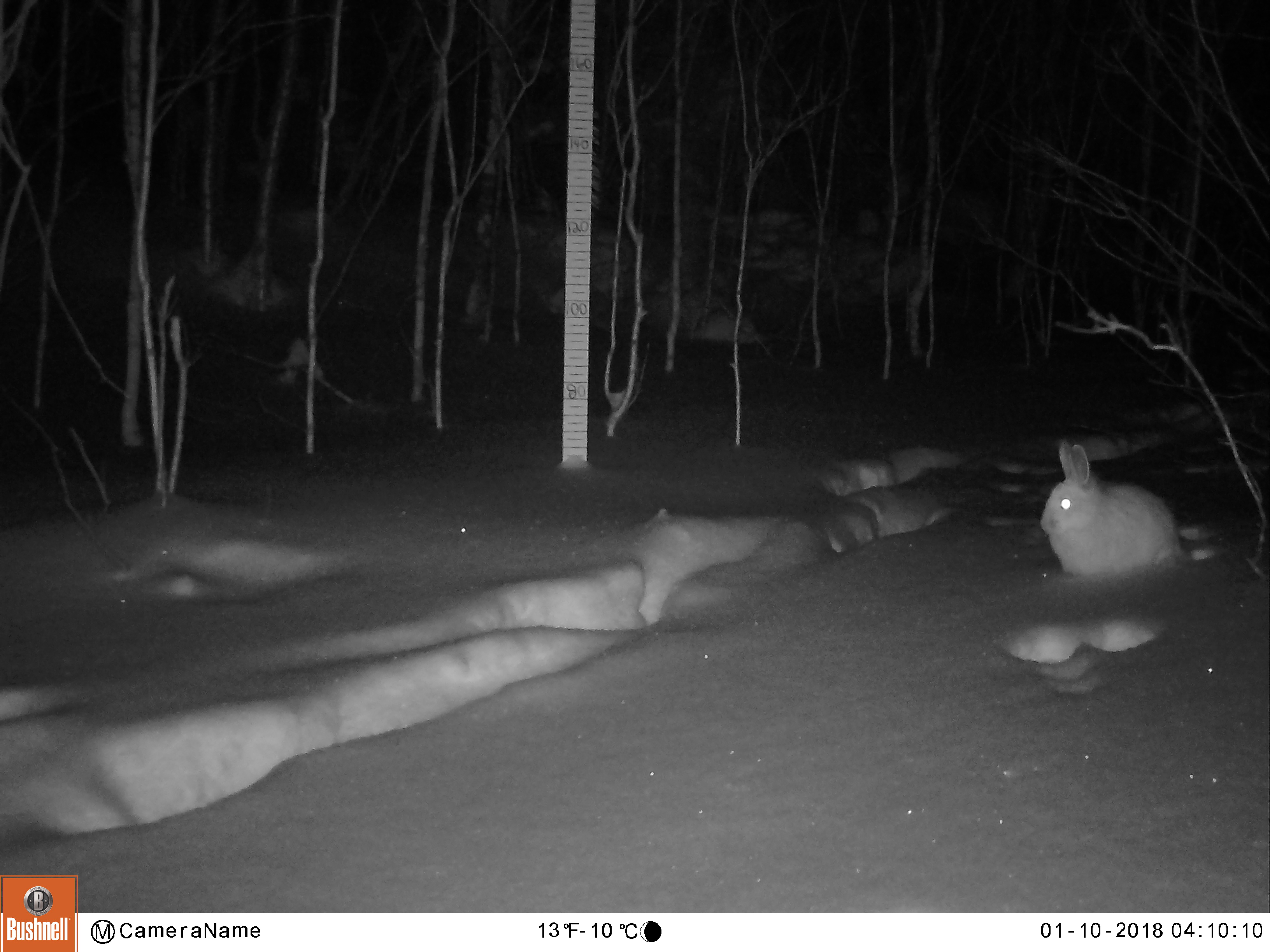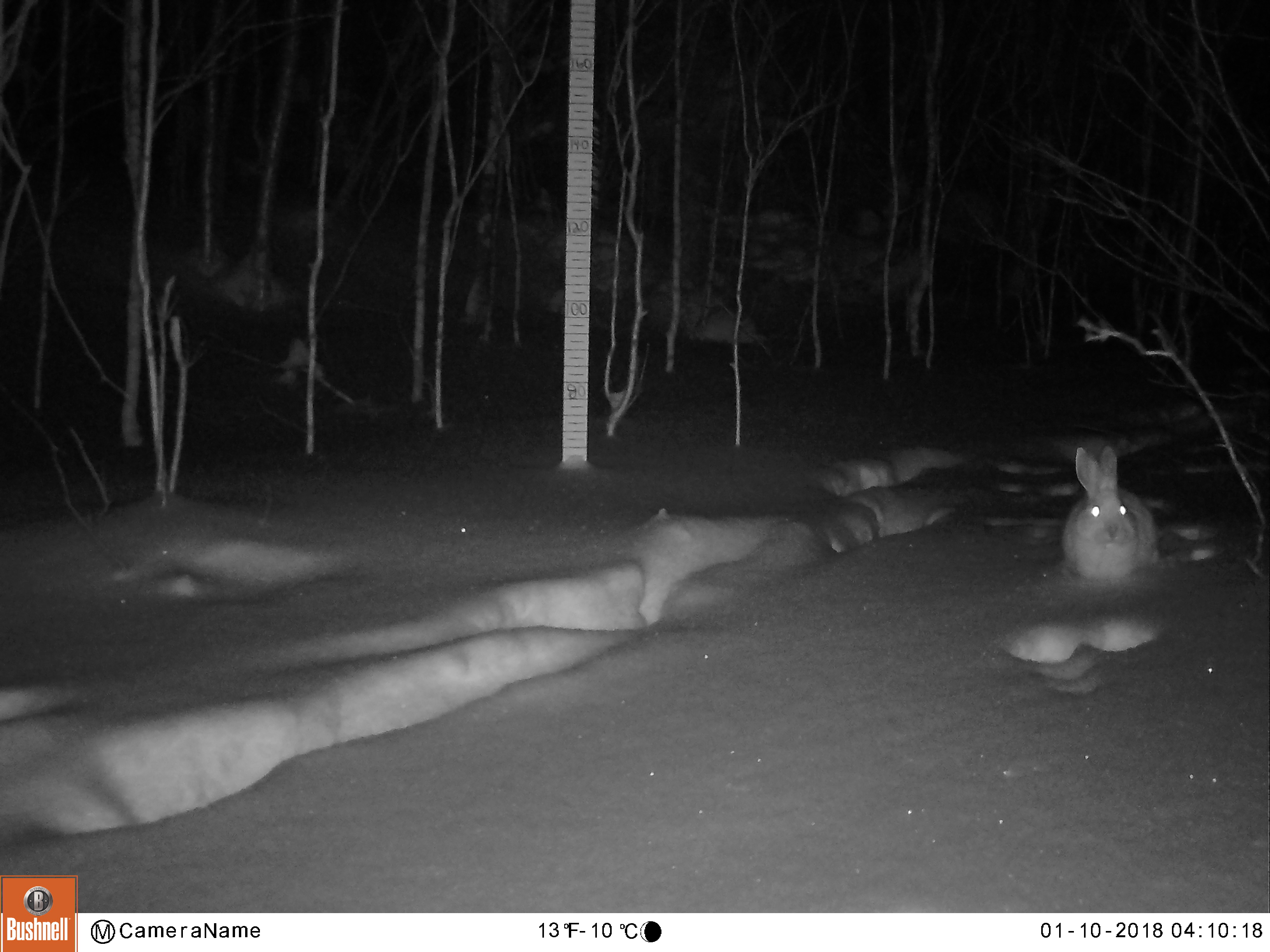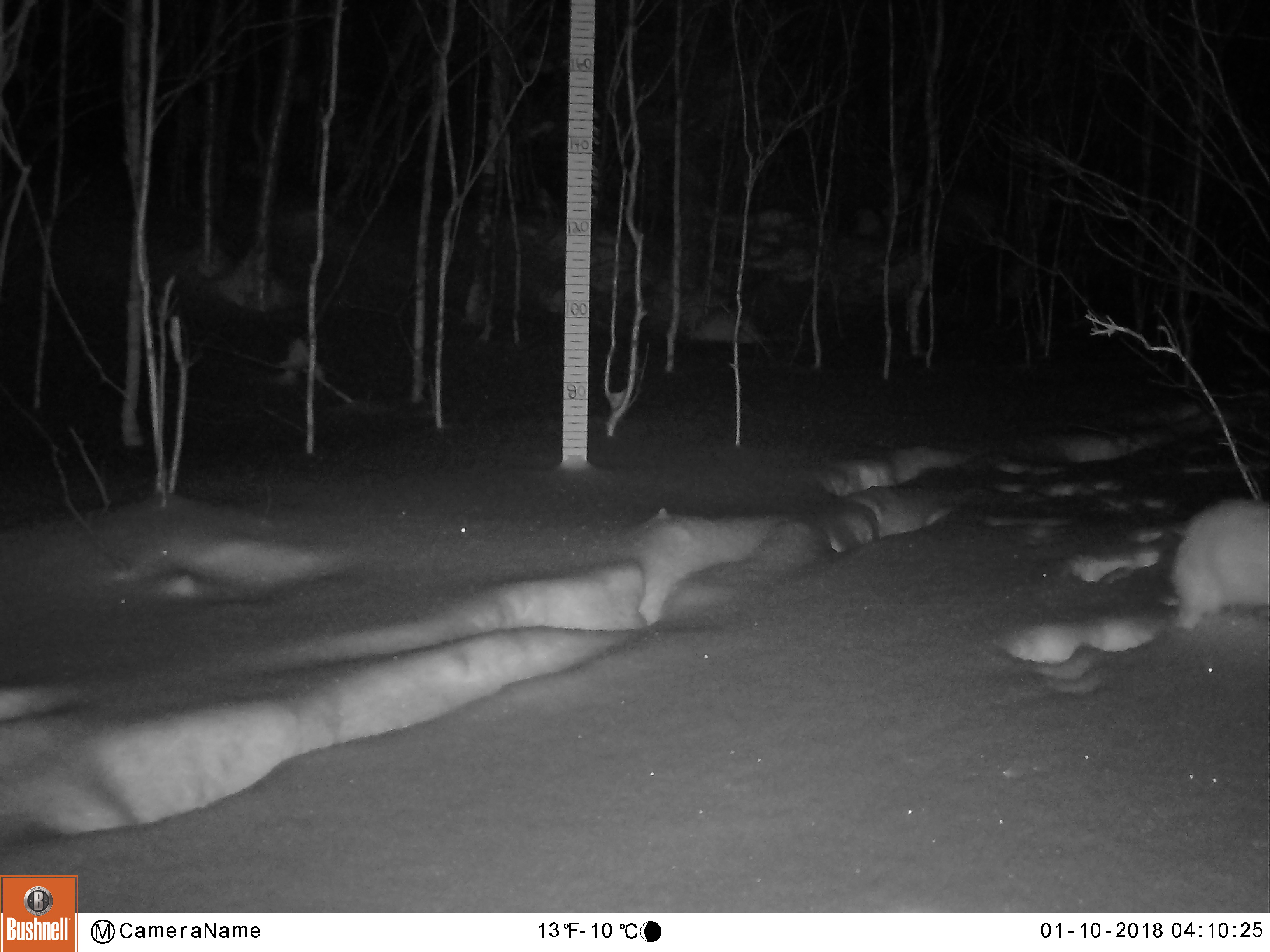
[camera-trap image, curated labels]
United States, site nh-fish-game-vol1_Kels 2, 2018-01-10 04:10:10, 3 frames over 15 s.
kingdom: Animalia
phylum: Chordata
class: Mammalia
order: Lagomorpha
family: Leporidae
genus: Lepus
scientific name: Lepus americanus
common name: snowshoe hare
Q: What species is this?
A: Snowshoe hare (Lepus americanus).